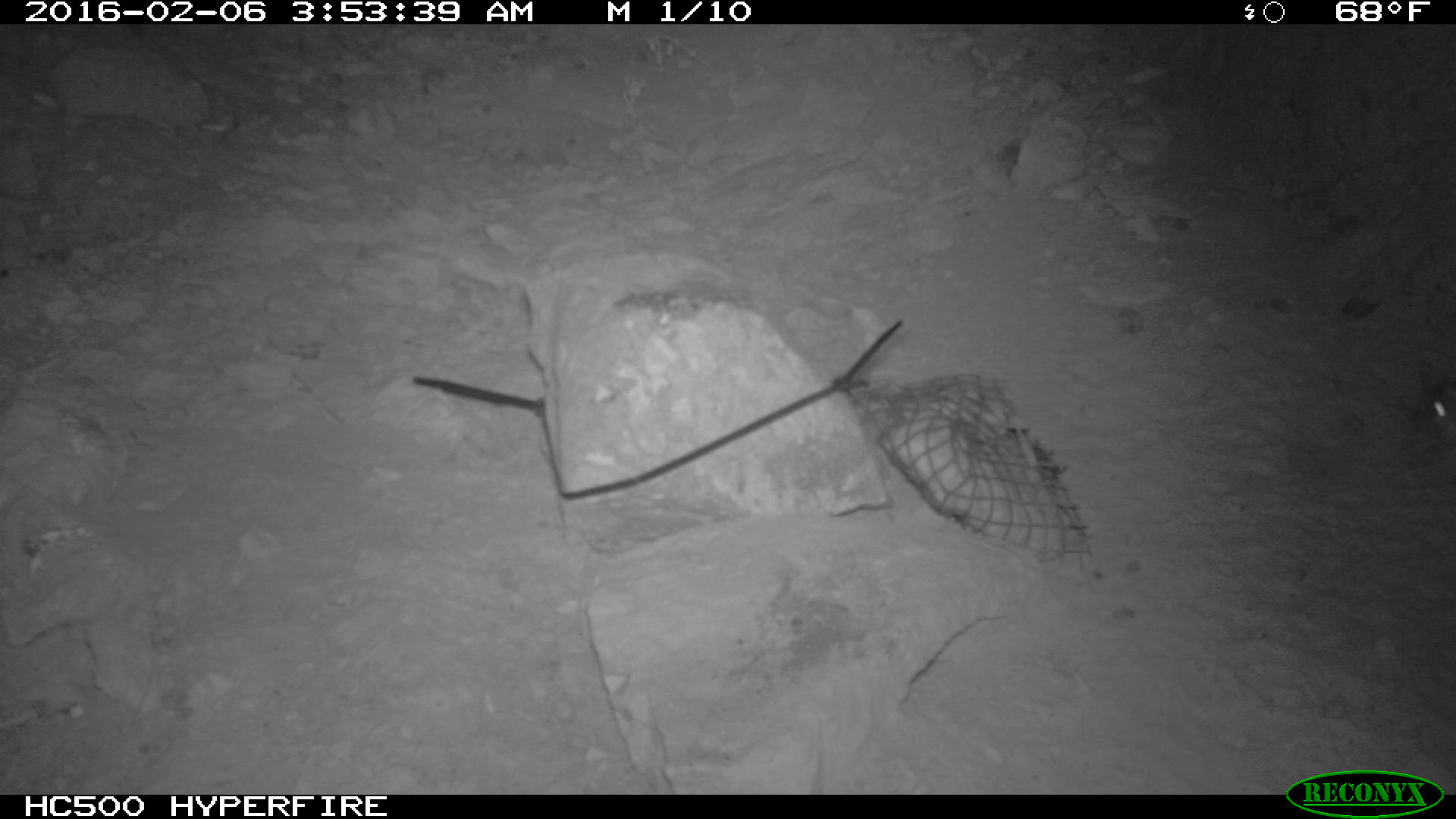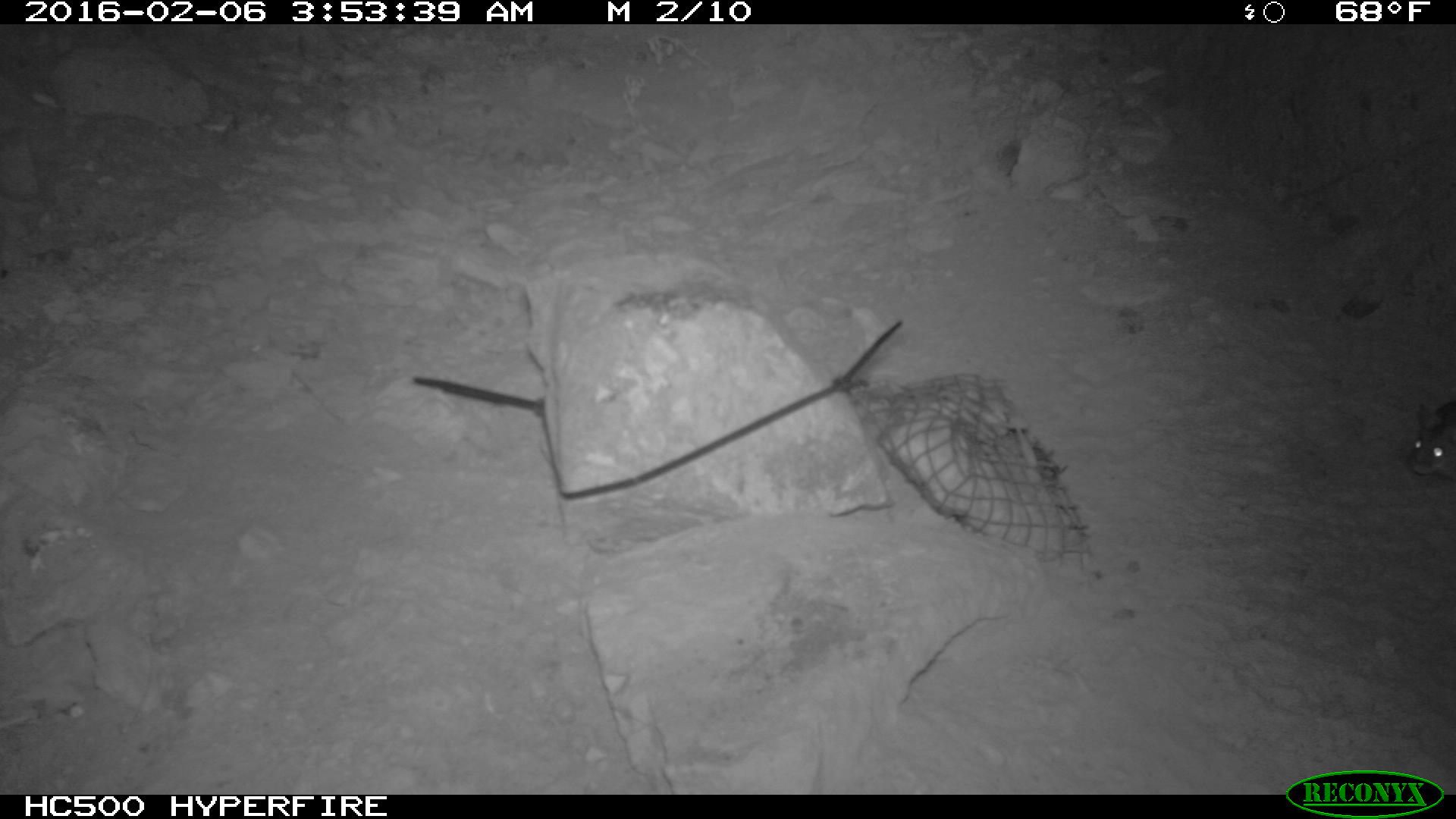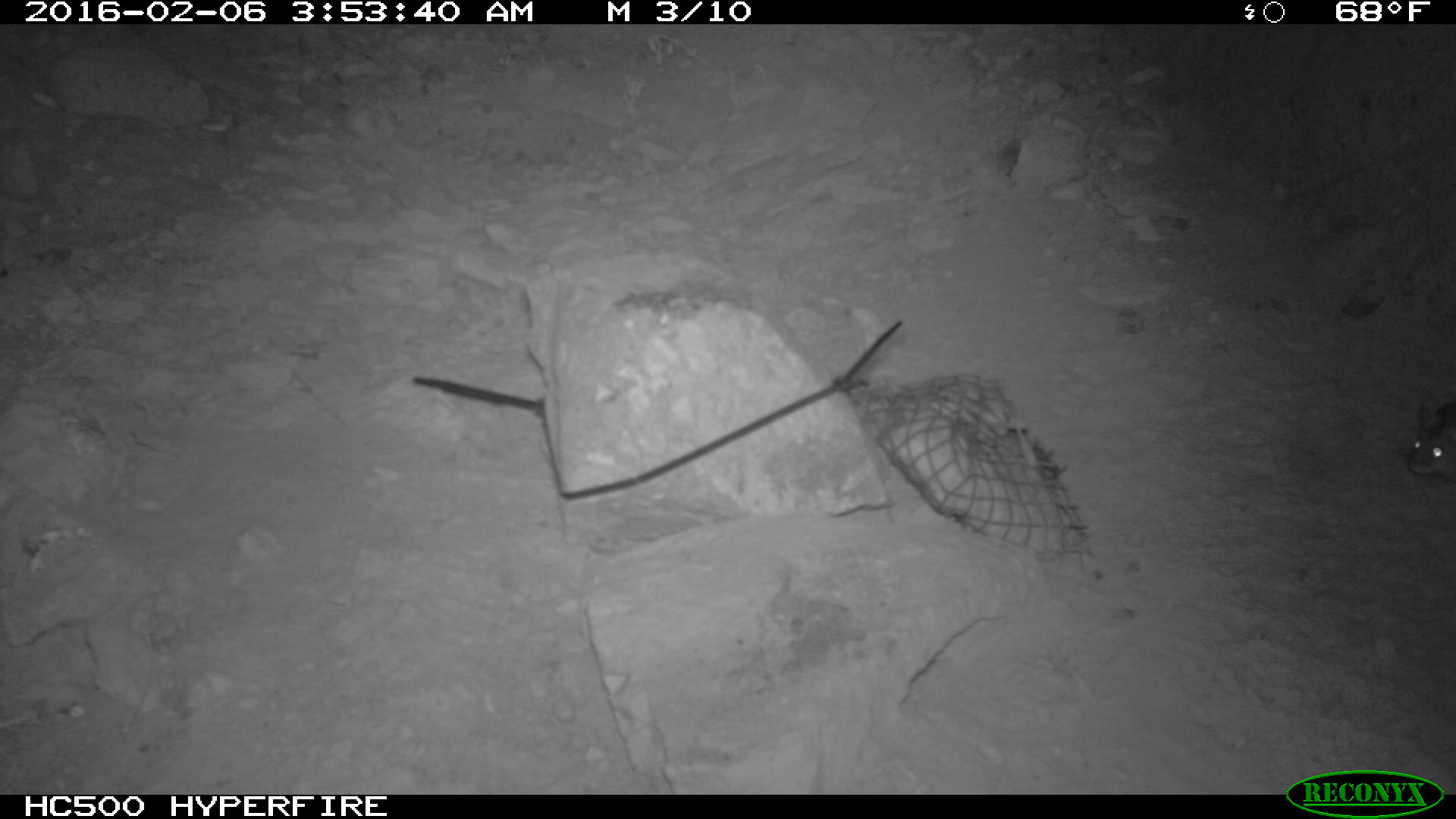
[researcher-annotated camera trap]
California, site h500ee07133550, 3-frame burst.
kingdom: Animalia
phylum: Chordata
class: Mammalia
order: Rodentia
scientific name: Rodentia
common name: rodent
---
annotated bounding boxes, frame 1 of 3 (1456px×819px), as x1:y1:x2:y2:
rodent: 1432:391:1455:438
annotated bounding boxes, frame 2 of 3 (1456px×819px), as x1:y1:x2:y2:
rodent: 1409:400:1455:479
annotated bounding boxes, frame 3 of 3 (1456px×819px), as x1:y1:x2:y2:
rodent: 1408:401:1455:480